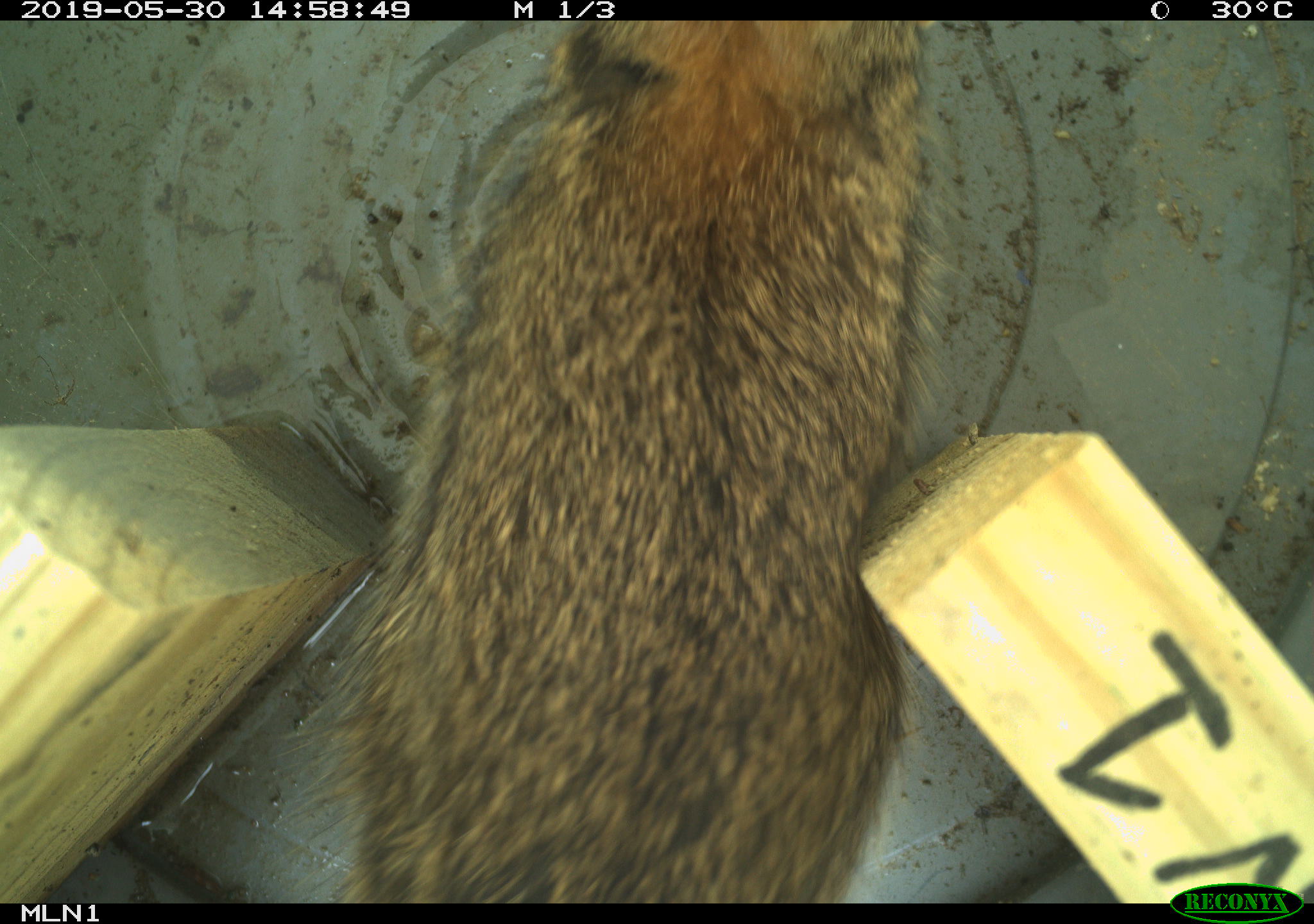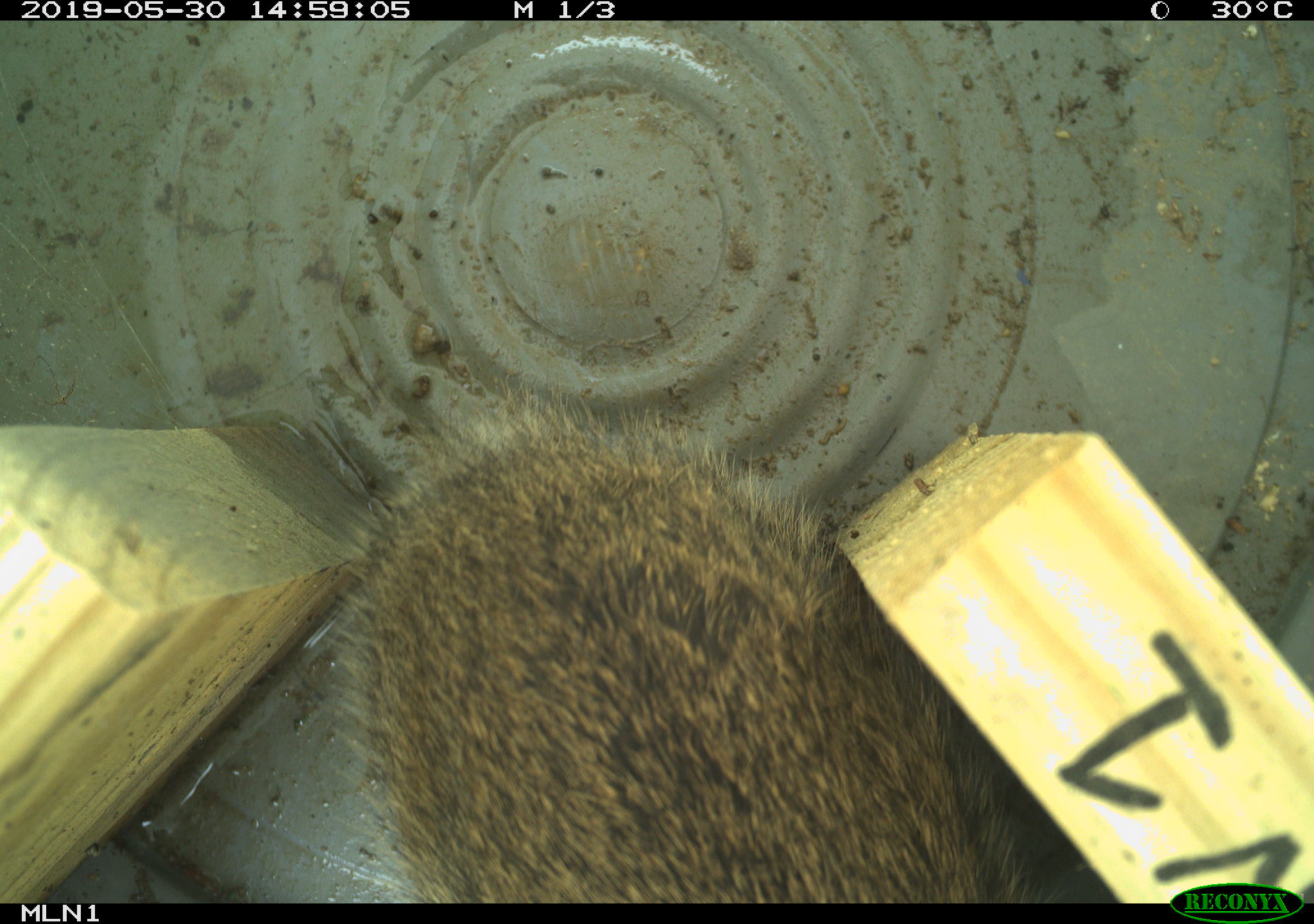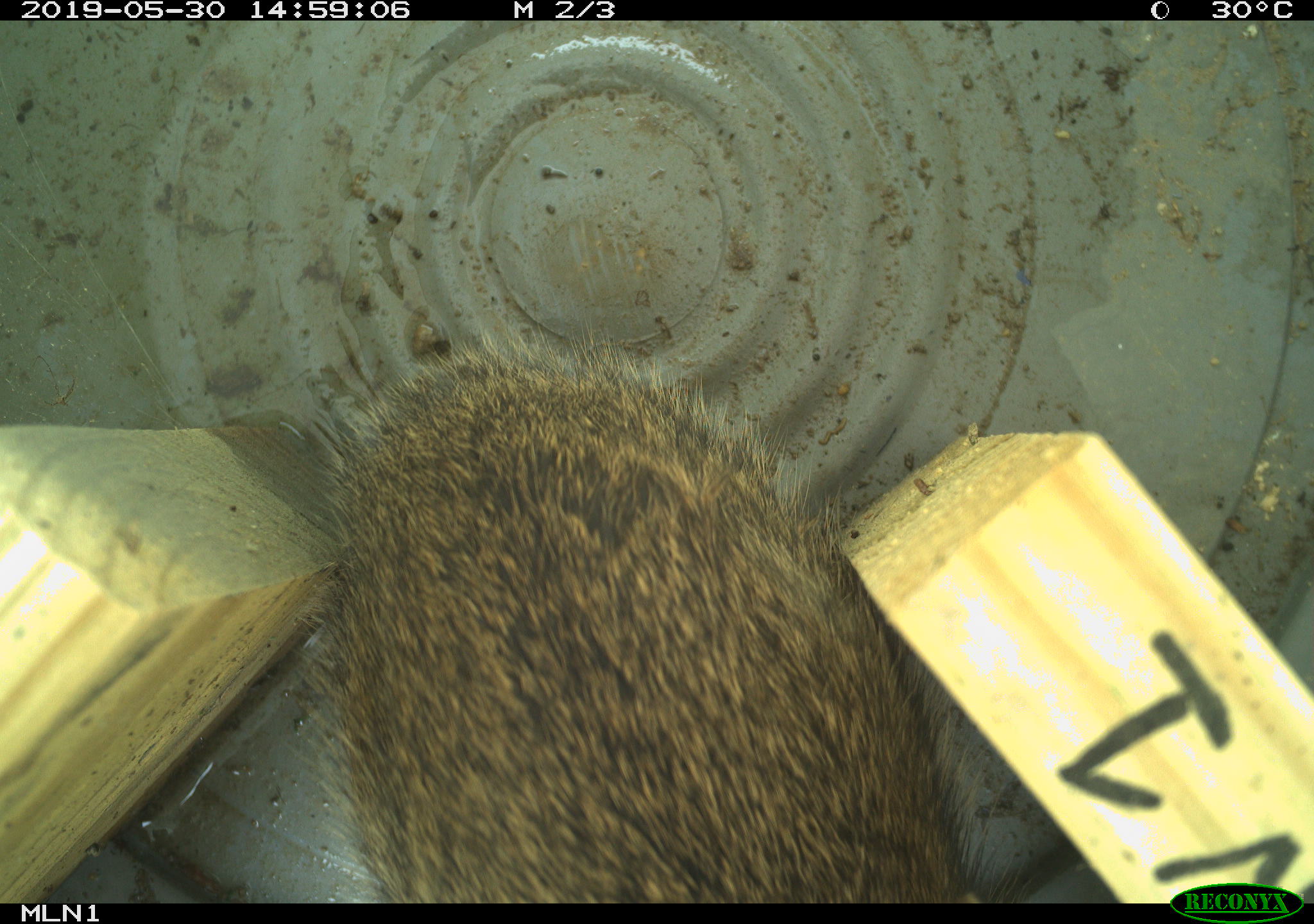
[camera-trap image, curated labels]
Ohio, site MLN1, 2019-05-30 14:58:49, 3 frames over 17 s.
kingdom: Animalia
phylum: Chordata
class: Mammalia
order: Lagomorpha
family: Leporidae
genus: Sylvilagus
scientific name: Sylvilagus floridanus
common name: eastern cottontail